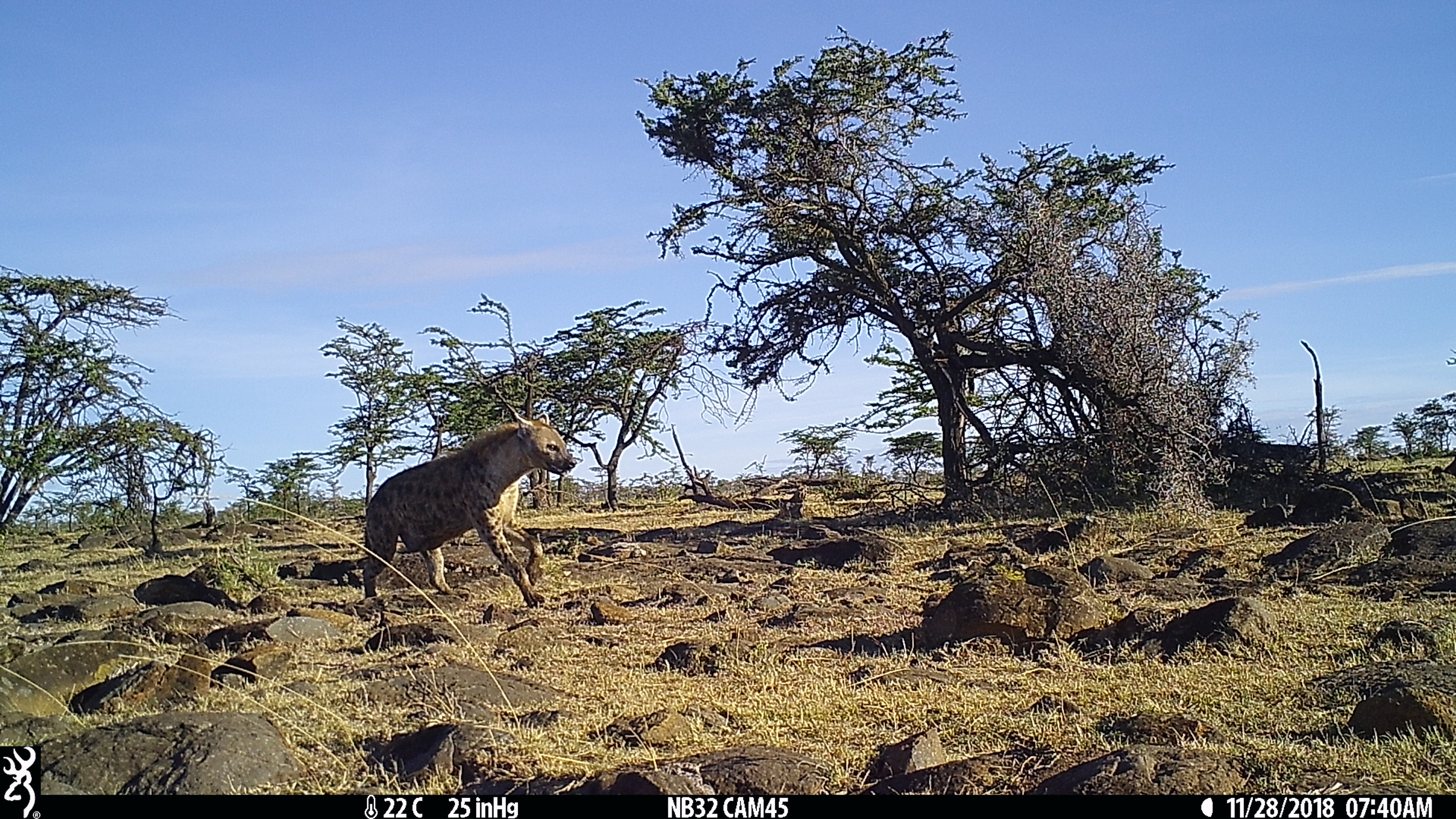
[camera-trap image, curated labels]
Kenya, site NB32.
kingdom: Animalia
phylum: Chordata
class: Mammalia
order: Carnivora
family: Hyaenidae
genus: Crocuta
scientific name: Crocuta crocuta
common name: spotted hyena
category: hyena spotted